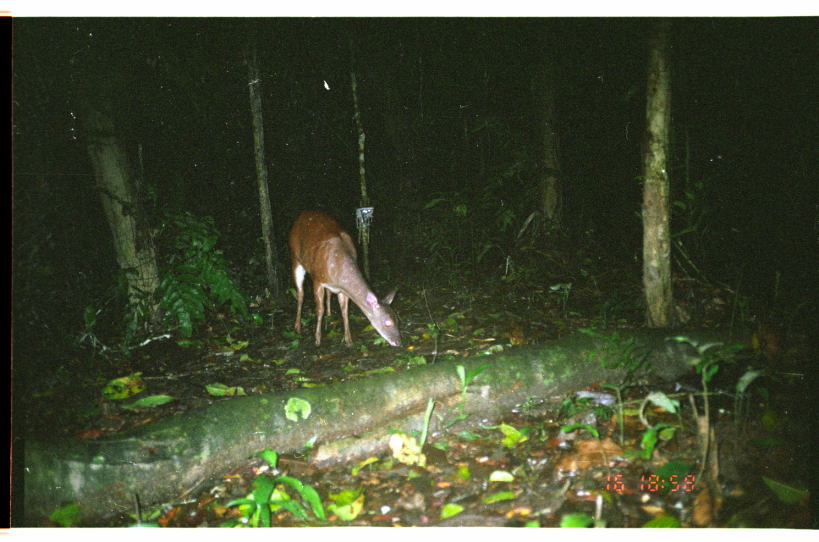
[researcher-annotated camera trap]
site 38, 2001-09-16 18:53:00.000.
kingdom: Animalia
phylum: Chordata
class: Mammalia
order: Artiodactyla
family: Cervidae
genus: Mazama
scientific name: Mazama americana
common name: red brocket